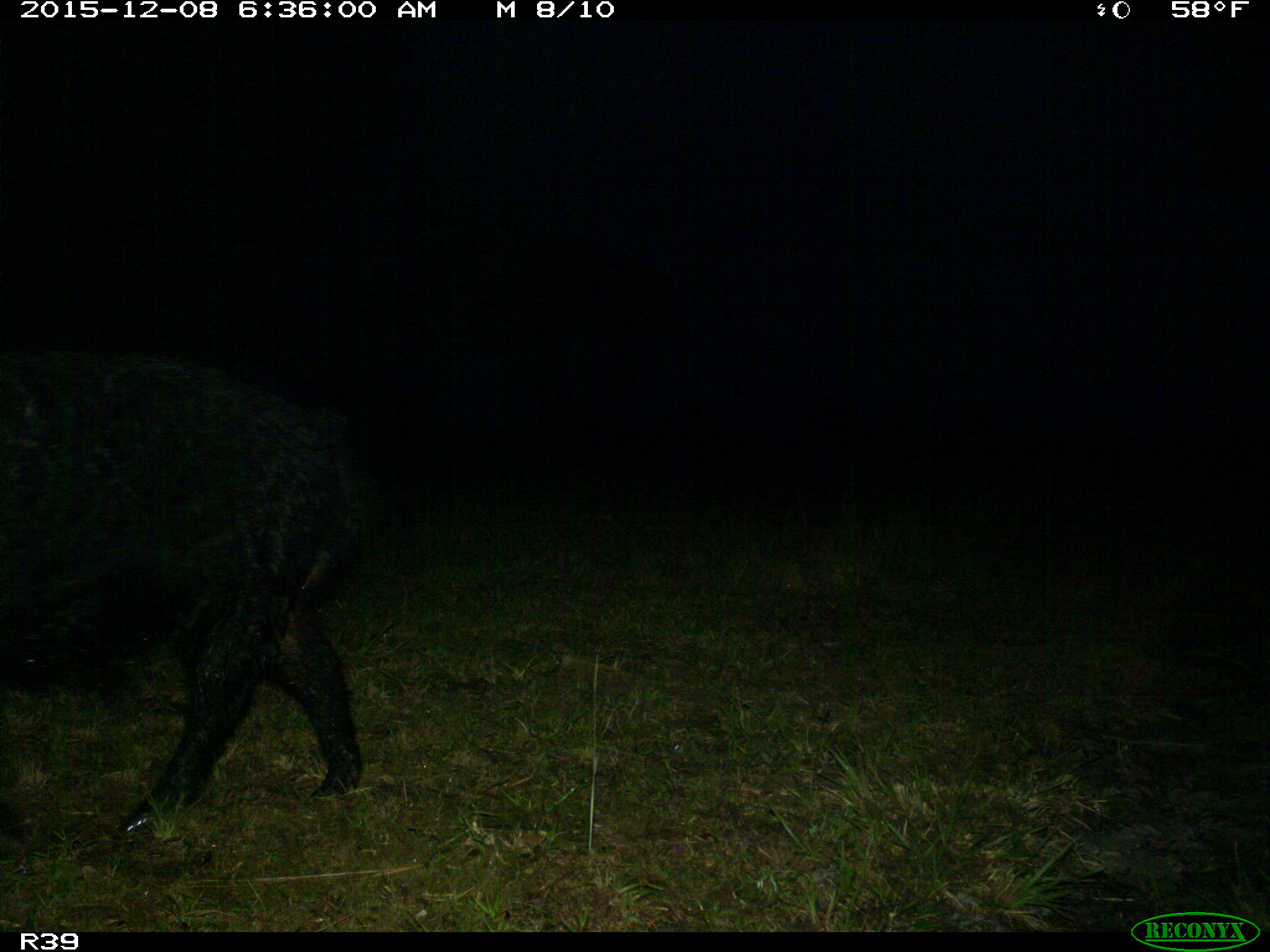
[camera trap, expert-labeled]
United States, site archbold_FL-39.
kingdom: Animalia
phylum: Chordata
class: Mammalia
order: Artiodactyla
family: Suidae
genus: Sus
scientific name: Sus scrofa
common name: wild boar